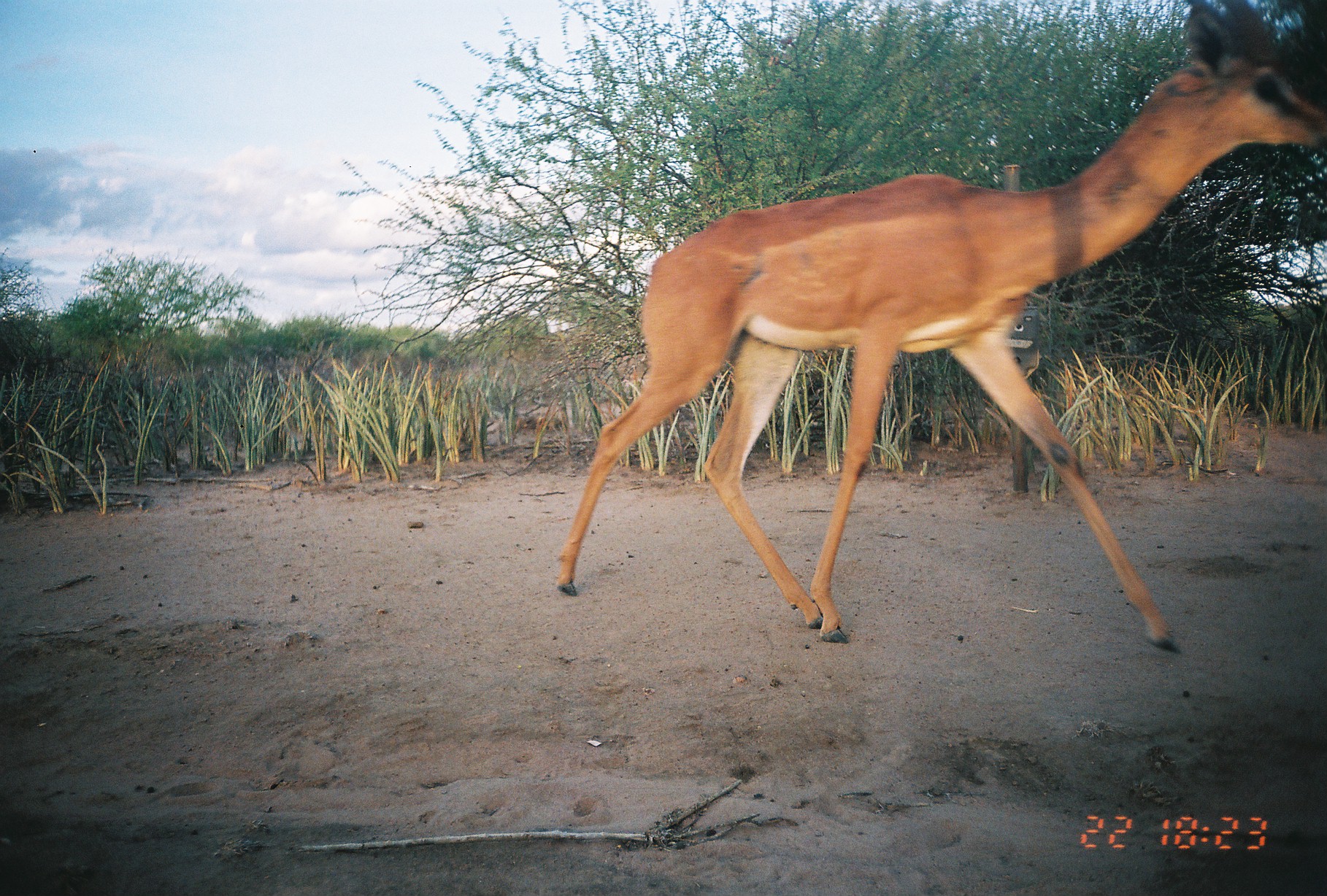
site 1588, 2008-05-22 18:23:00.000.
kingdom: Animalia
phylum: Chordata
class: Mammalia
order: Artiodactyla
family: Bovidae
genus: Litocranius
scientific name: Litocranius walleri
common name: gerenuk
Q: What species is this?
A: Litocranius walleri (gerenuk).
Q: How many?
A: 1.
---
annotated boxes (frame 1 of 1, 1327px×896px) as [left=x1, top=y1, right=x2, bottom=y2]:
litocranius walleri: [left=556, top=0, right=1327, bottom=653]